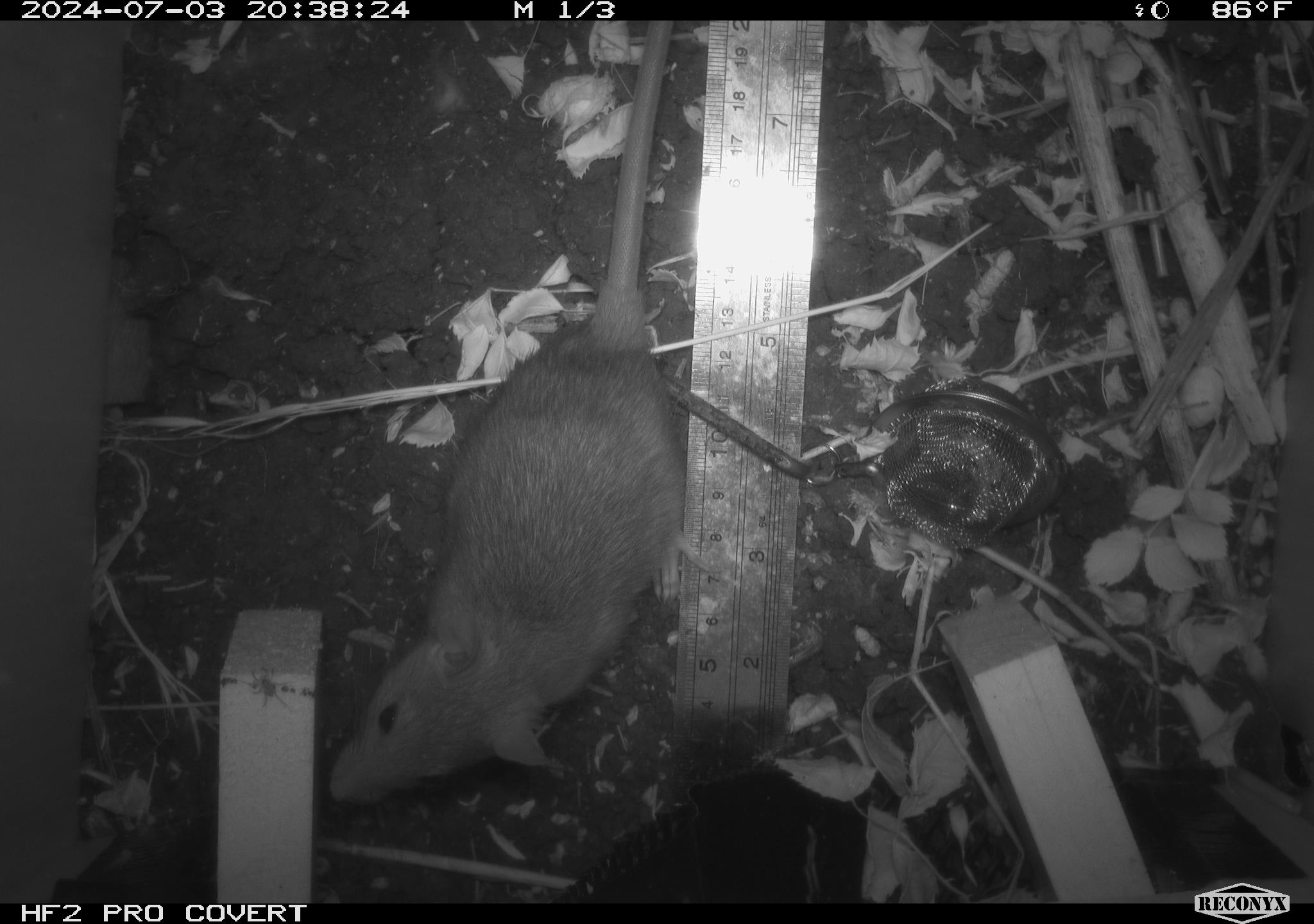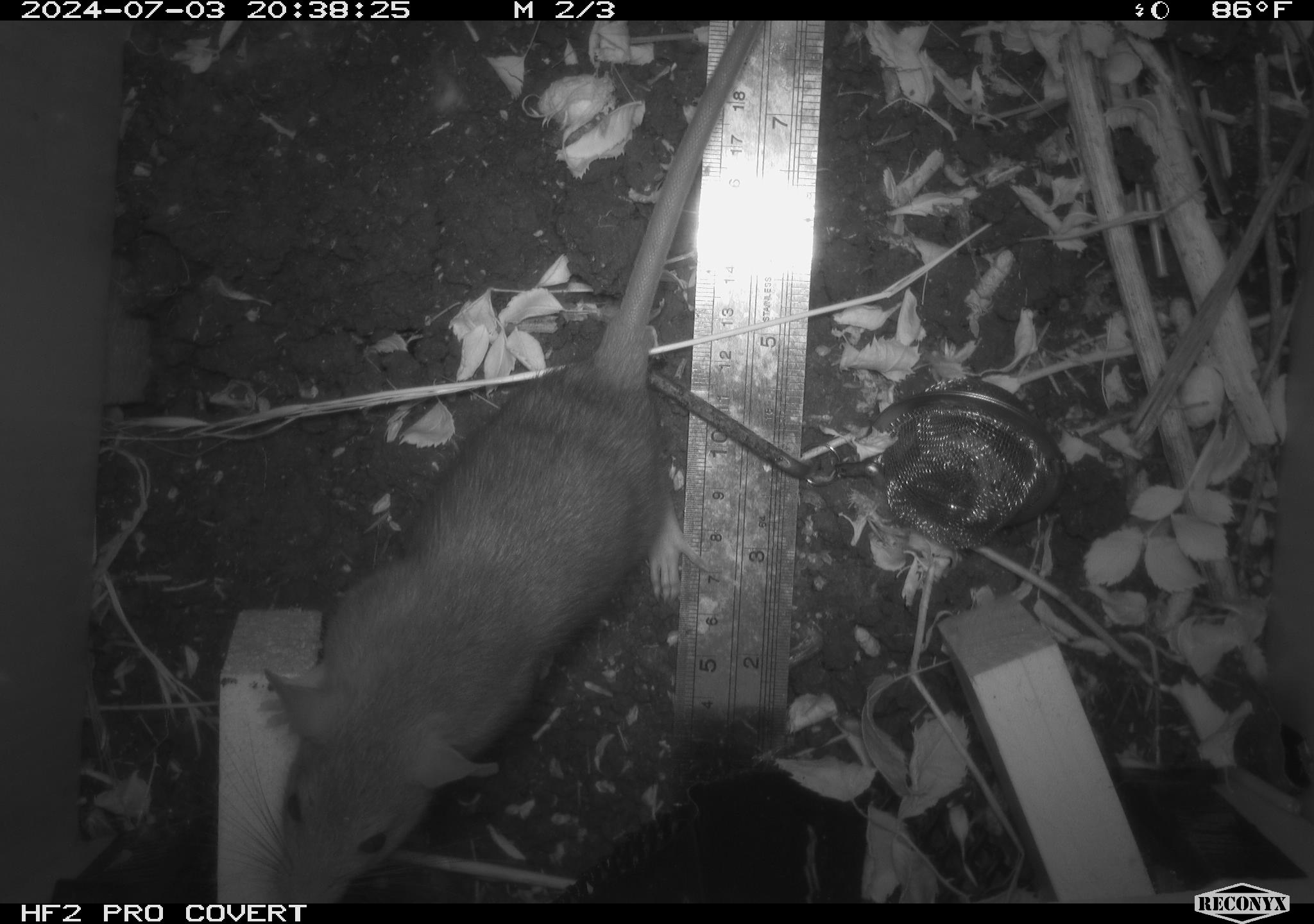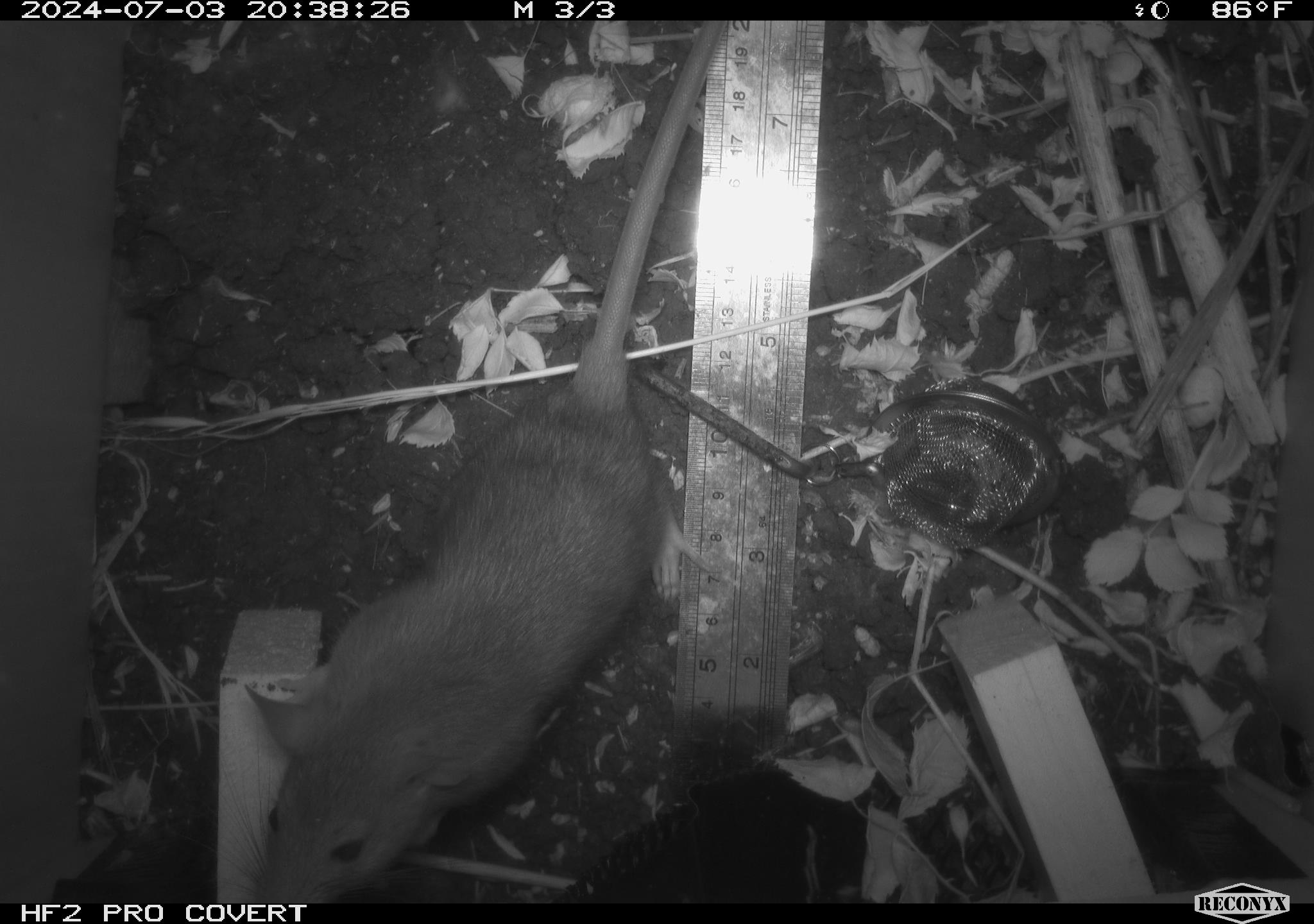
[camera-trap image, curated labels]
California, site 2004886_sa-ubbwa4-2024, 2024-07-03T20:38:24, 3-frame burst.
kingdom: Animalia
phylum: Chordata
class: Mammalia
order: Rodentia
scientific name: Rodentia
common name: woodrat or rat or mouse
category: woodrat or rat or mouse species